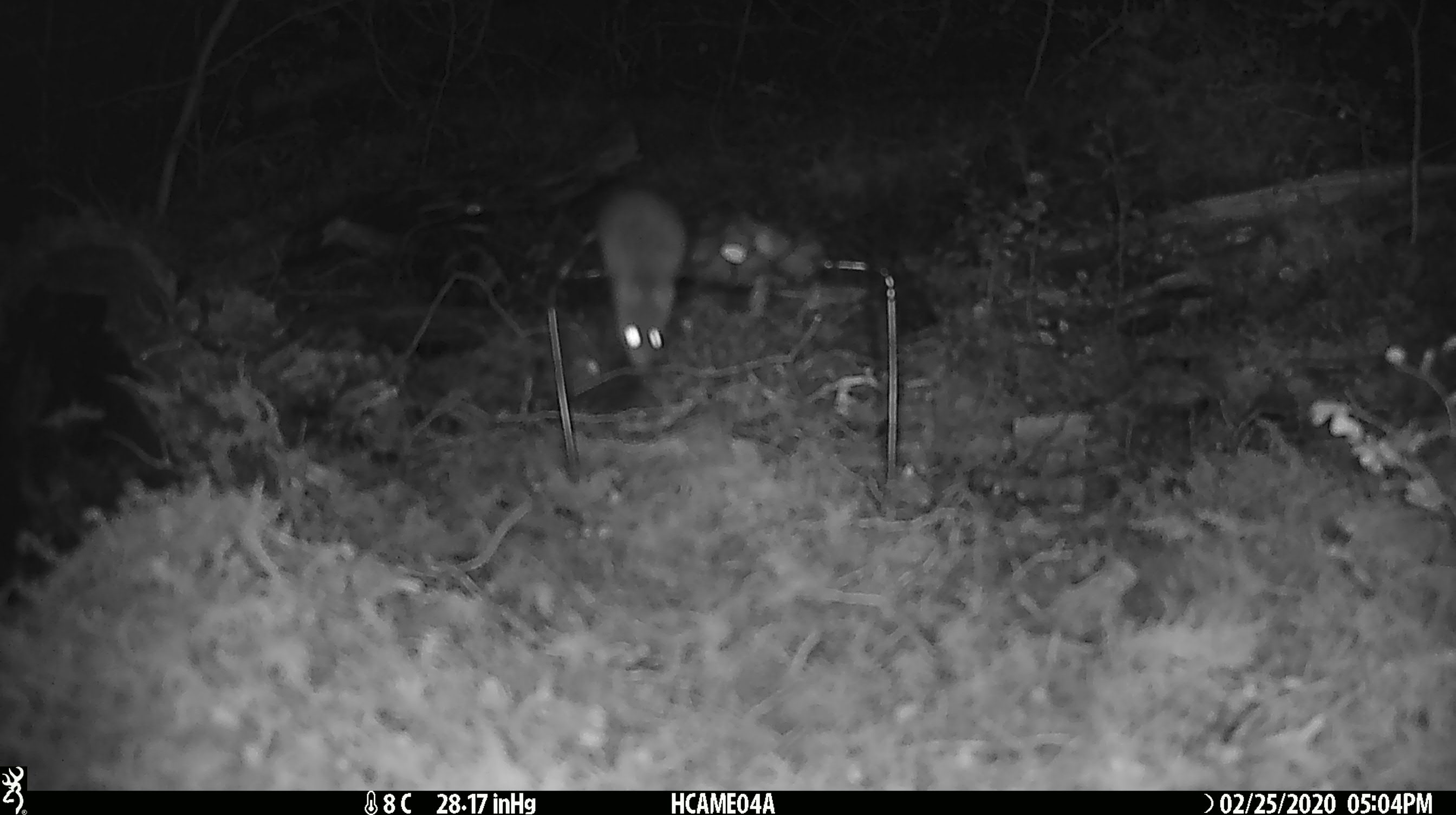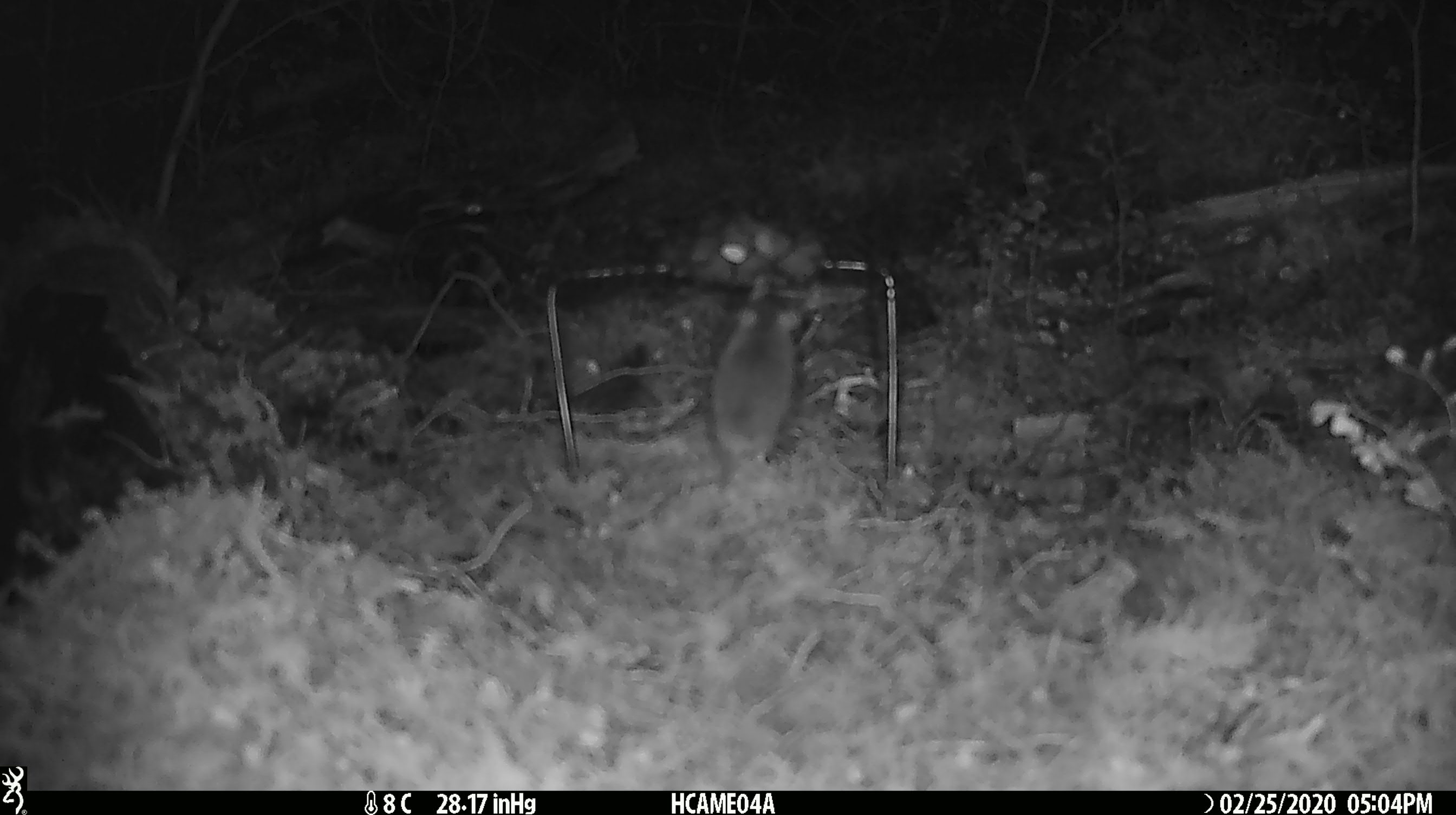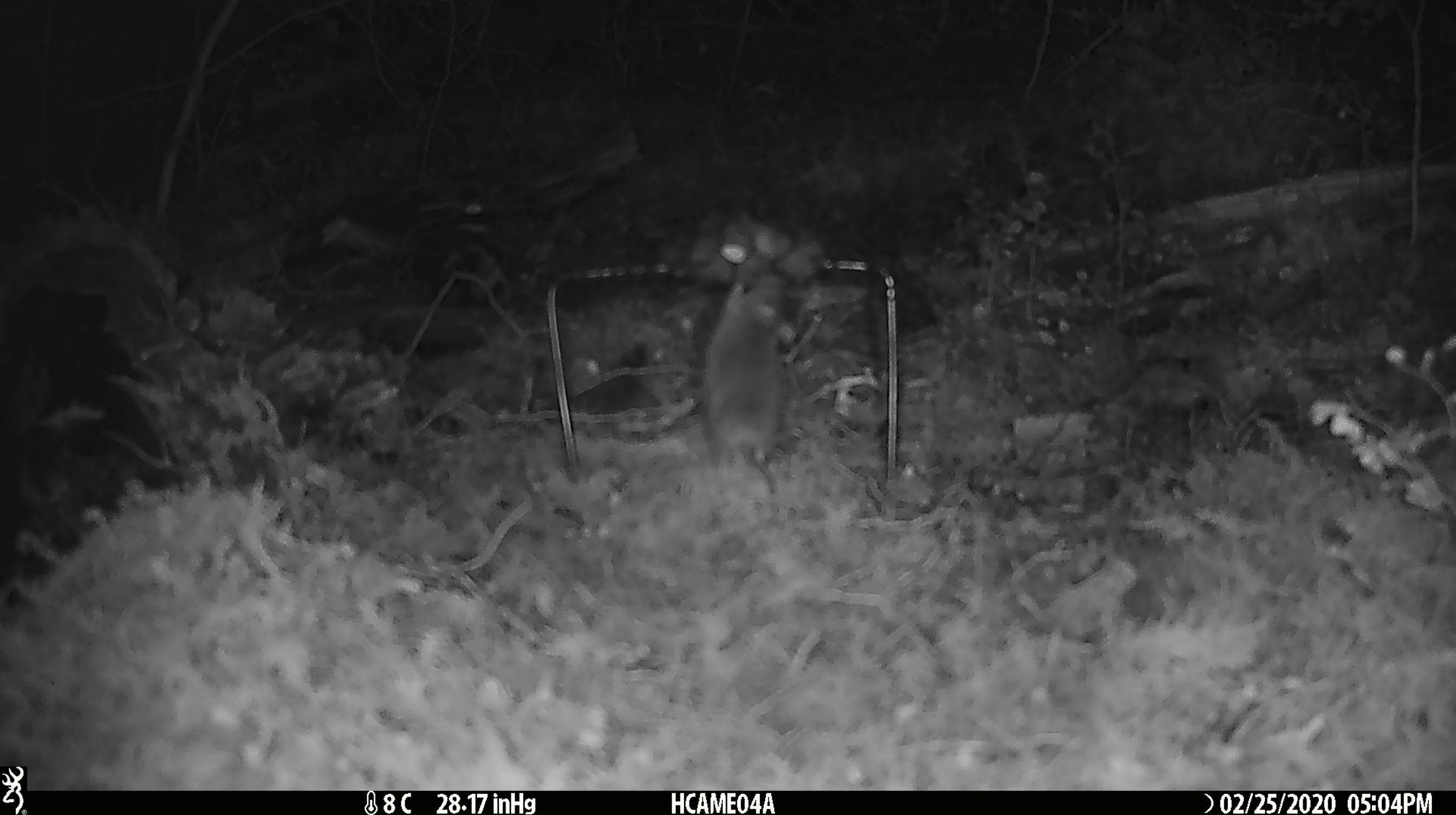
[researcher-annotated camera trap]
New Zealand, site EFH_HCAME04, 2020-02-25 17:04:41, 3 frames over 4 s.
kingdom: Animalia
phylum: Chordata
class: Mammalia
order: Rodentia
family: Muridae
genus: Mus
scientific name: Mus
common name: mouse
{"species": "mouse (Mus)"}